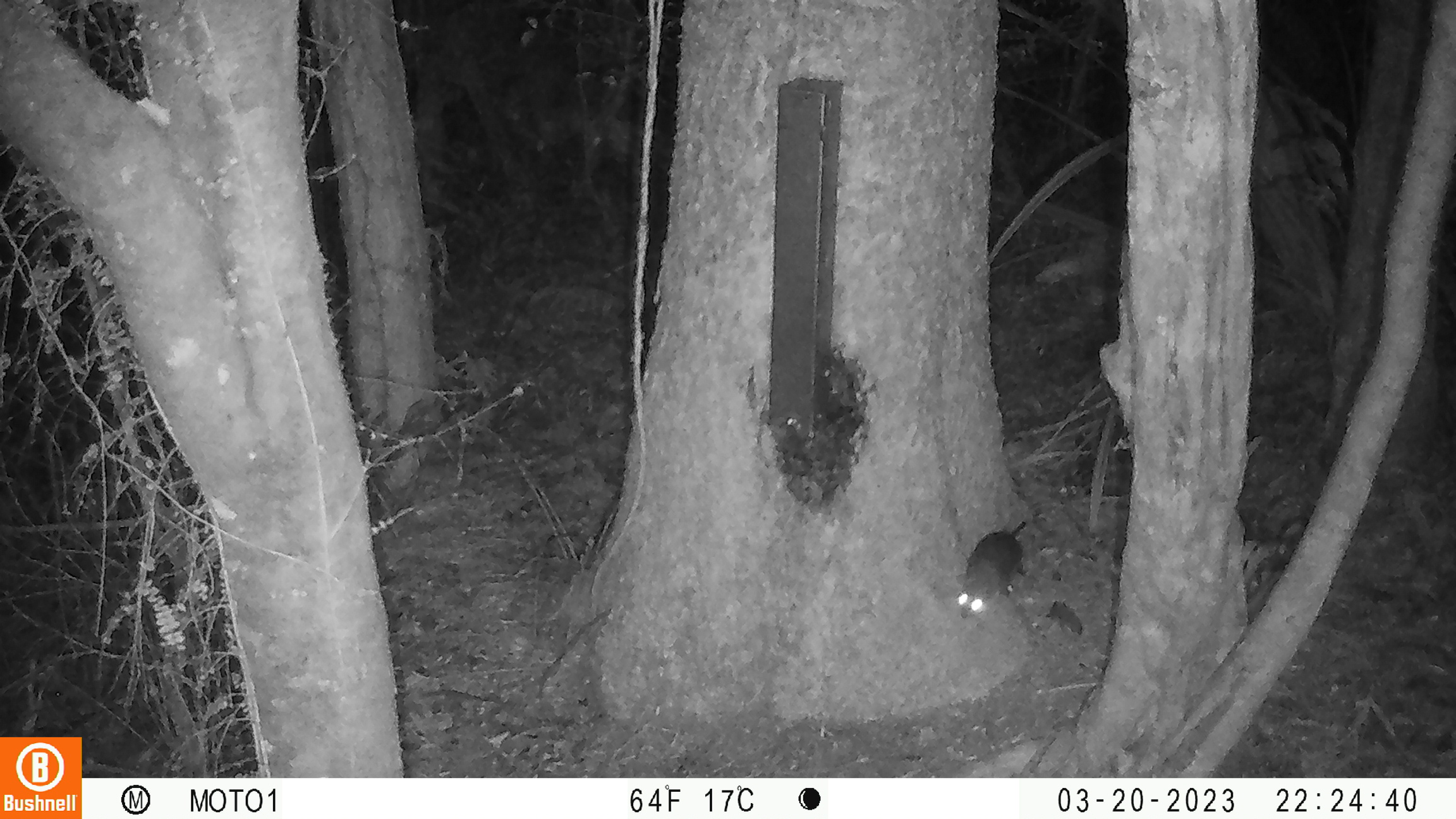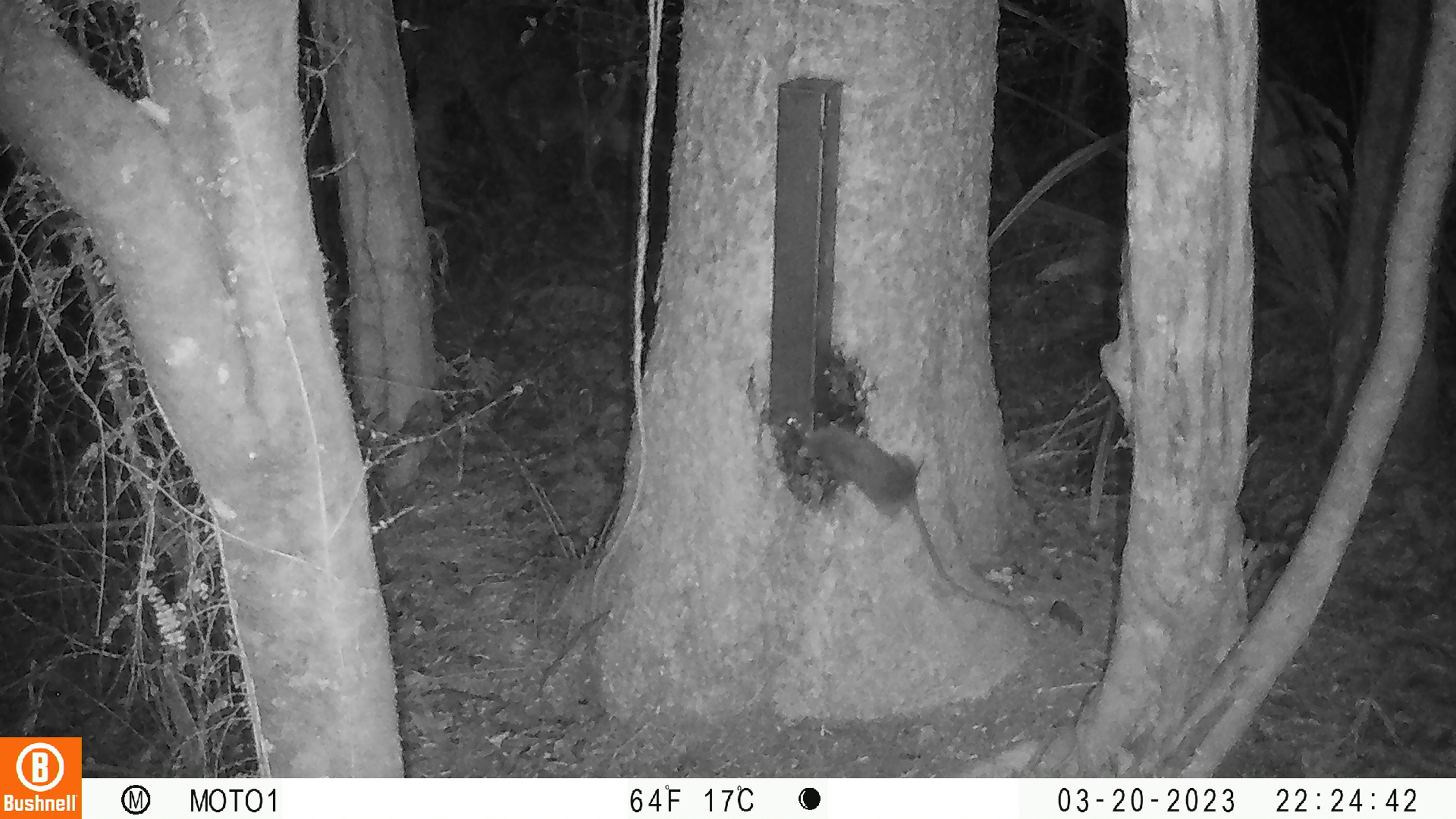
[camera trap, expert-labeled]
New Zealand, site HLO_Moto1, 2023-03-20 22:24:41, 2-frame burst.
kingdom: Animalia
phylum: Chordata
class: Mammalia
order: Rodentia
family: Muridae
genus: Rattus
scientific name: Rattus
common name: rat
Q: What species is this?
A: Rat (Rattus).